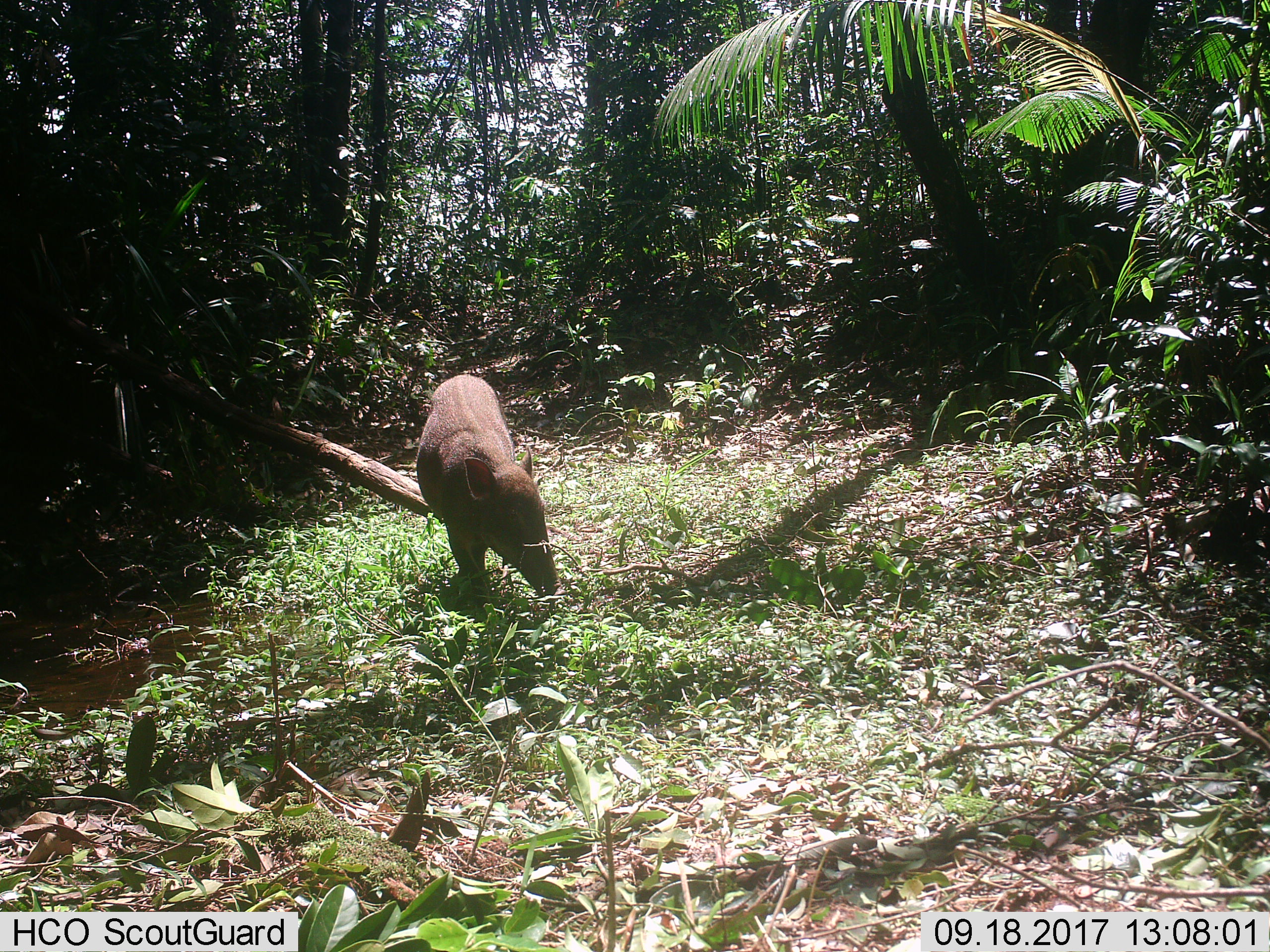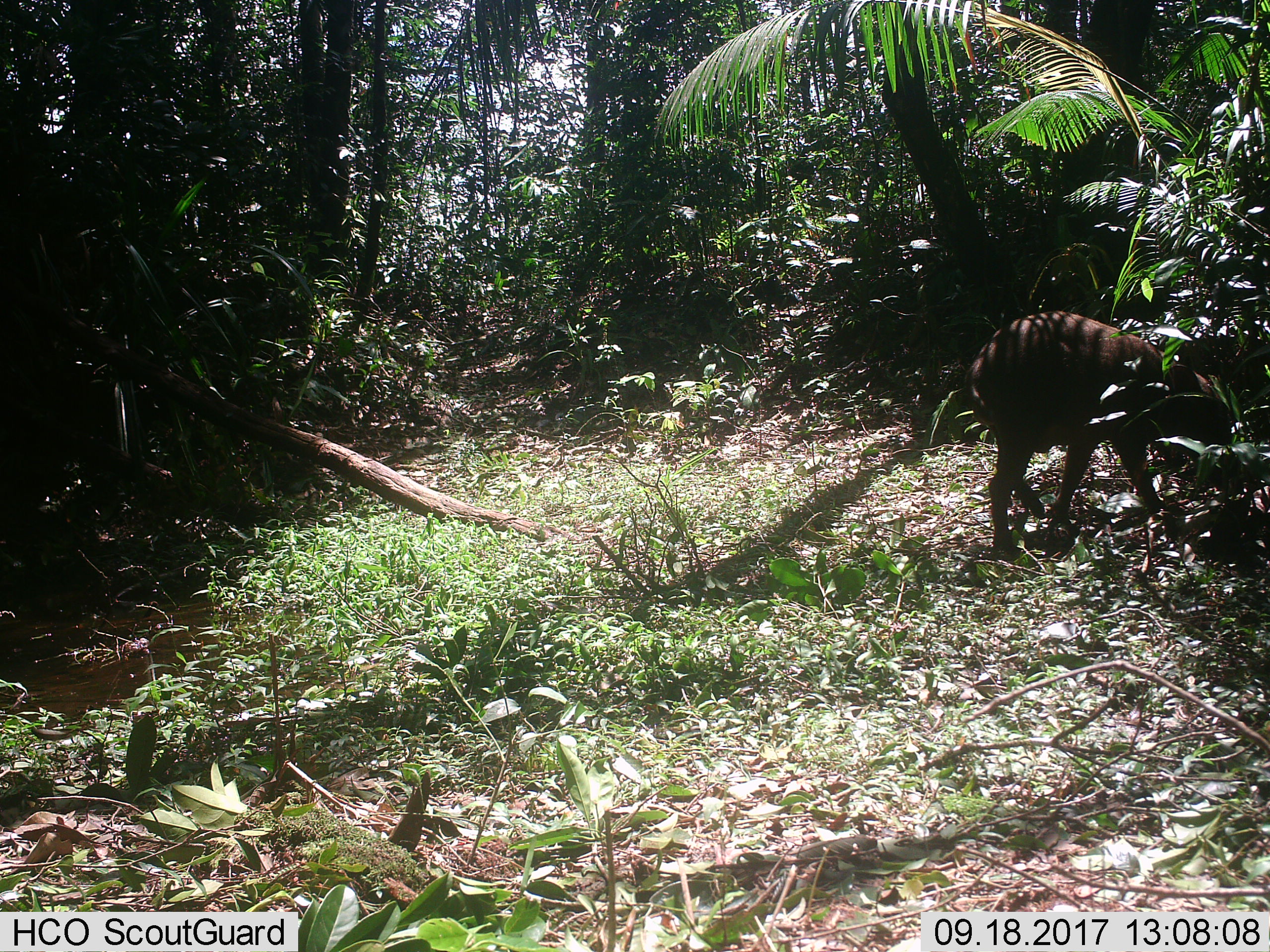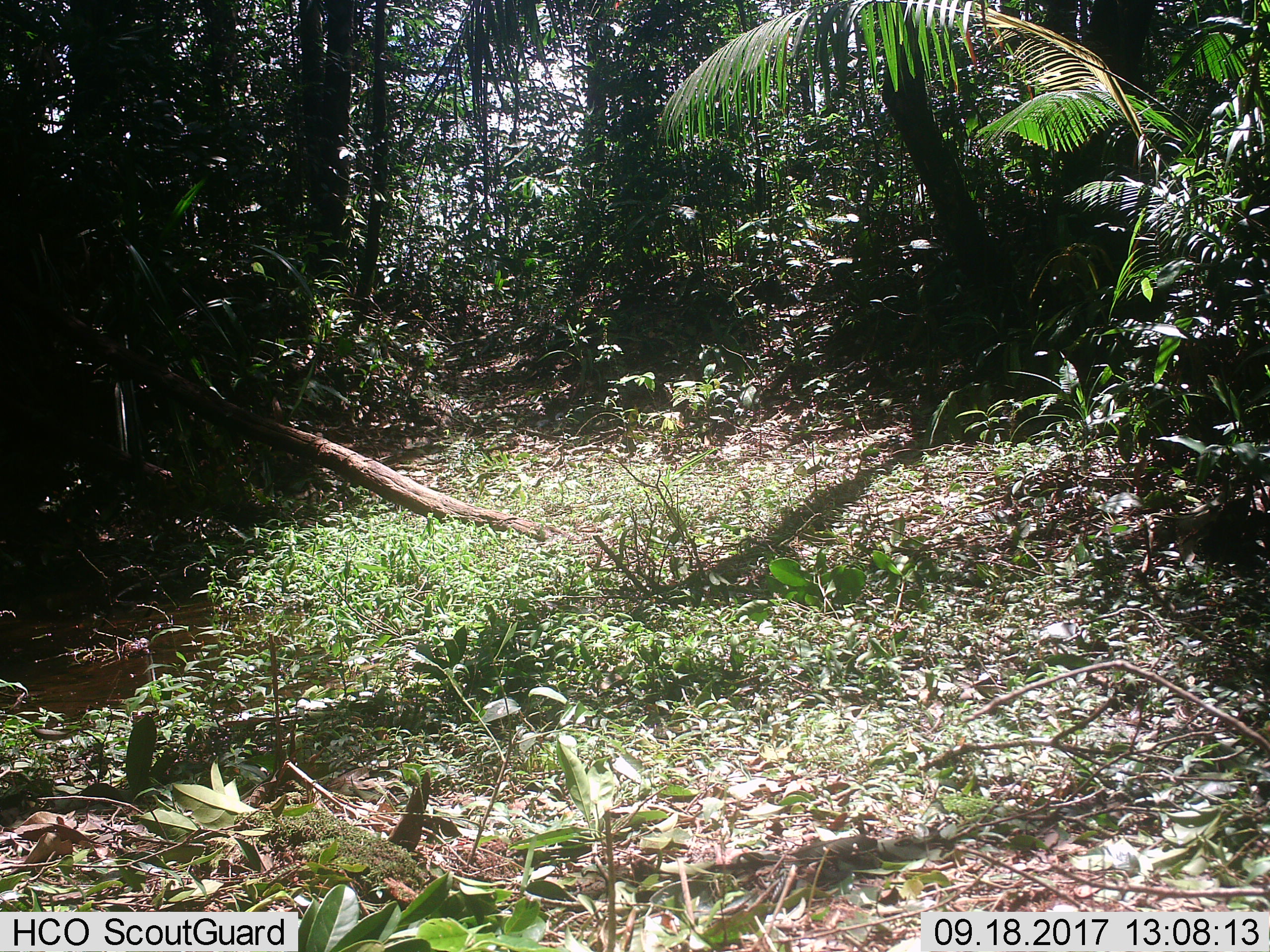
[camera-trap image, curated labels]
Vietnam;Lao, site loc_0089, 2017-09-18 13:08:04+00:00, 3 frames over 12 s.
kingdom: Animalia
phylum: Chordata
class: Mammalia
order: Artiodactyla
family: Suidae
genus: Sus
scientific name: Sus scrofa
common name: eurasian wild pig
Eurasian wild pig (Sus scrofa). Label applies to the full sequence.